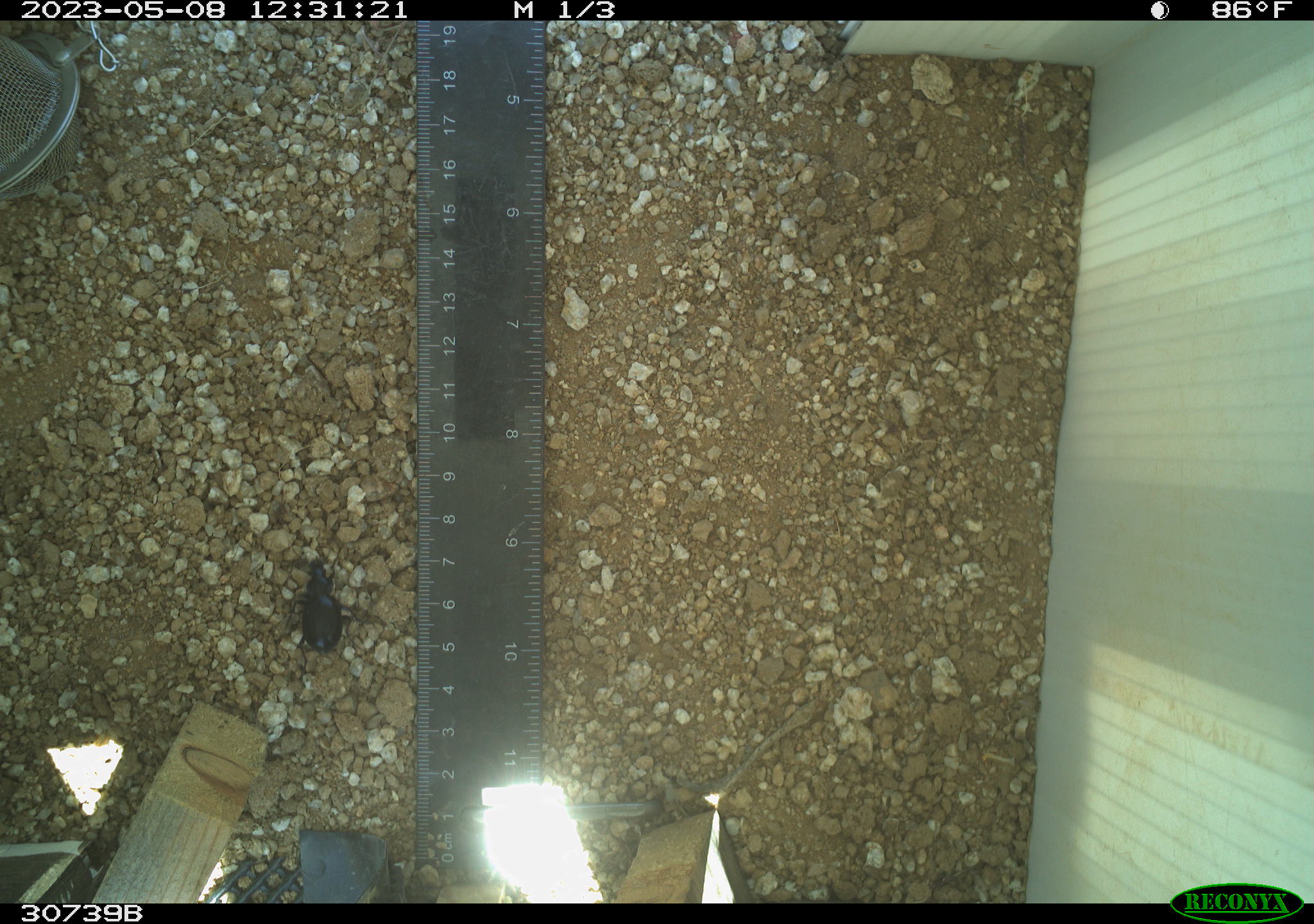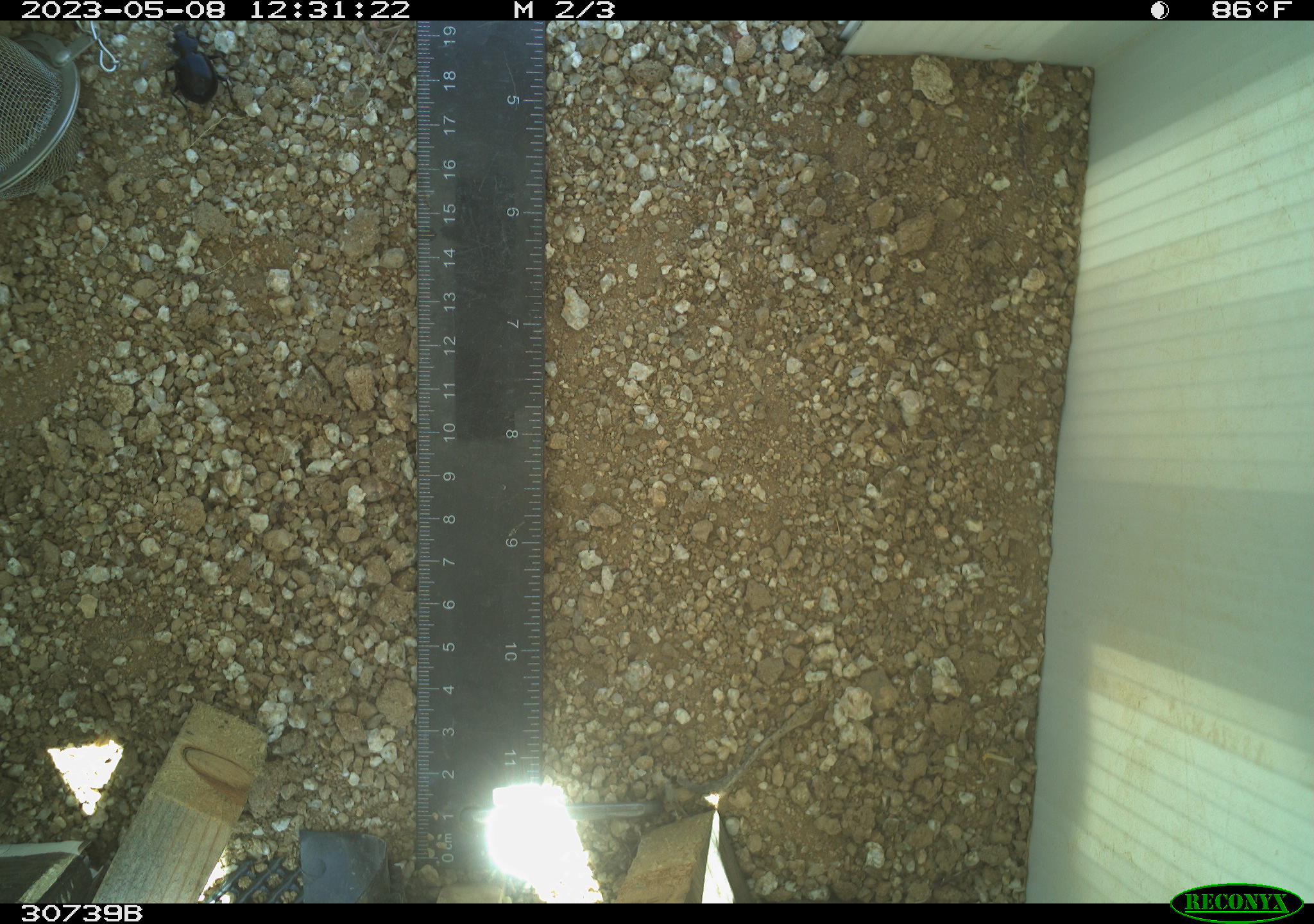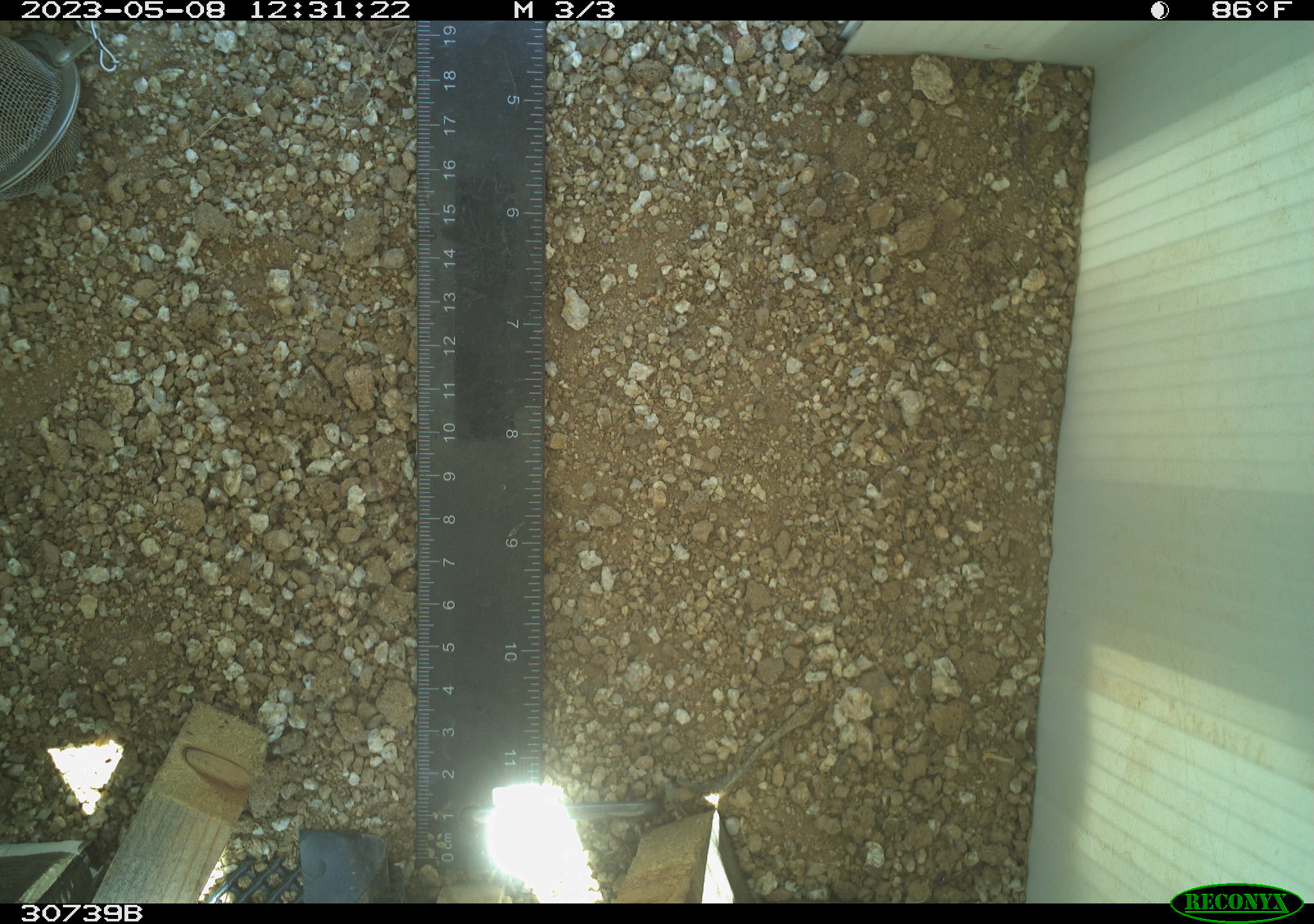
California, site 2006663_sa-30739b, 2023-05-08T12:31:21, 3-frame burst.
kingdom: Animalia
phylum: Arthropoda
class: Insecta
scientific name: Insecta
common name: insect